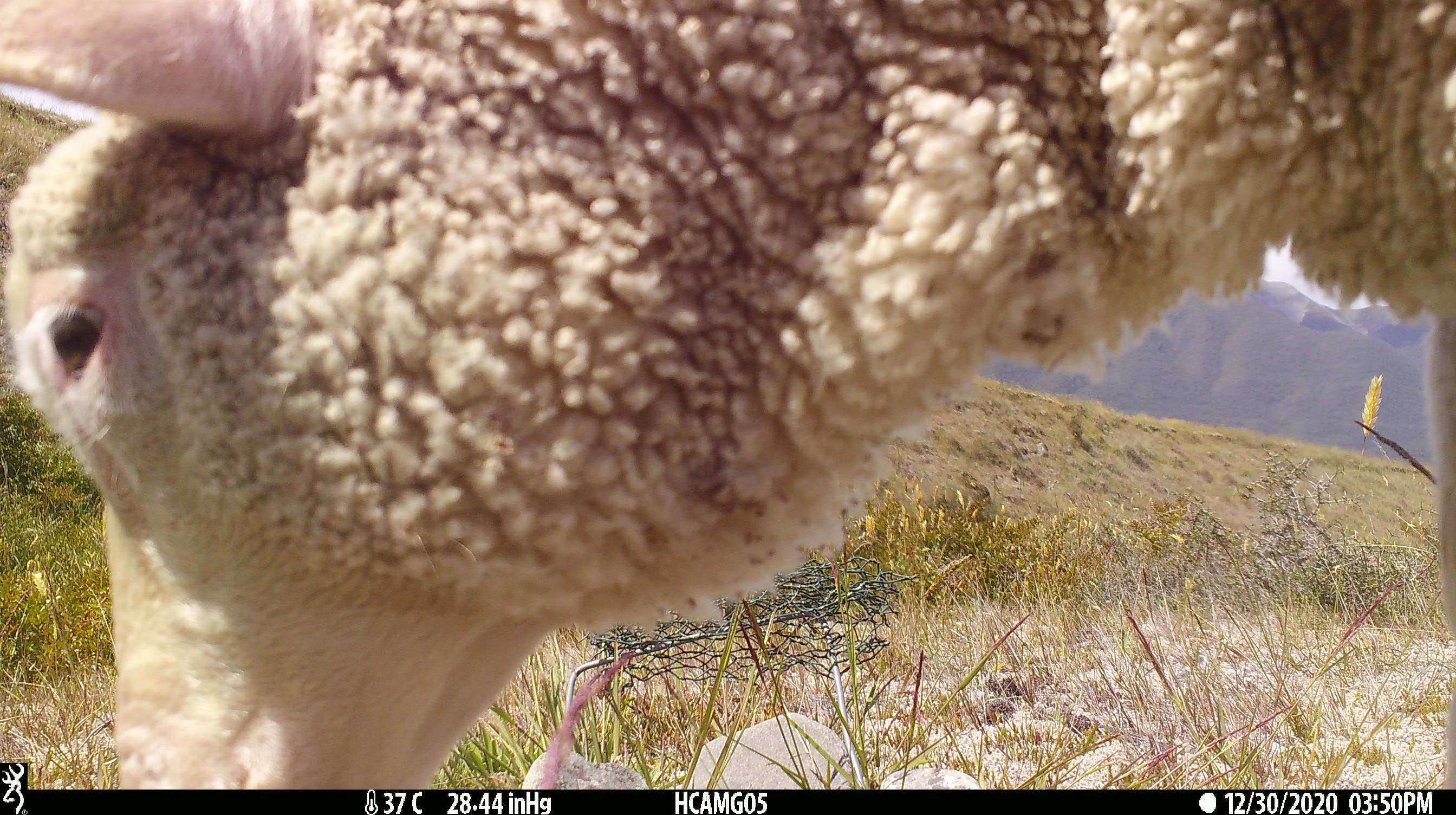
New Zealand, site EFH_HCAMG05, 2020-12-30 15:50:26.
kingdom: Animalia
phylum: Chordata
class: Mammalia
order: Artiodactyla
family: Bovidae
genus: Ovis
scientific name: Ovis aries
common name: domestic sheep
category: sheep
Sheep (domestic sheep) (Ovis aries).